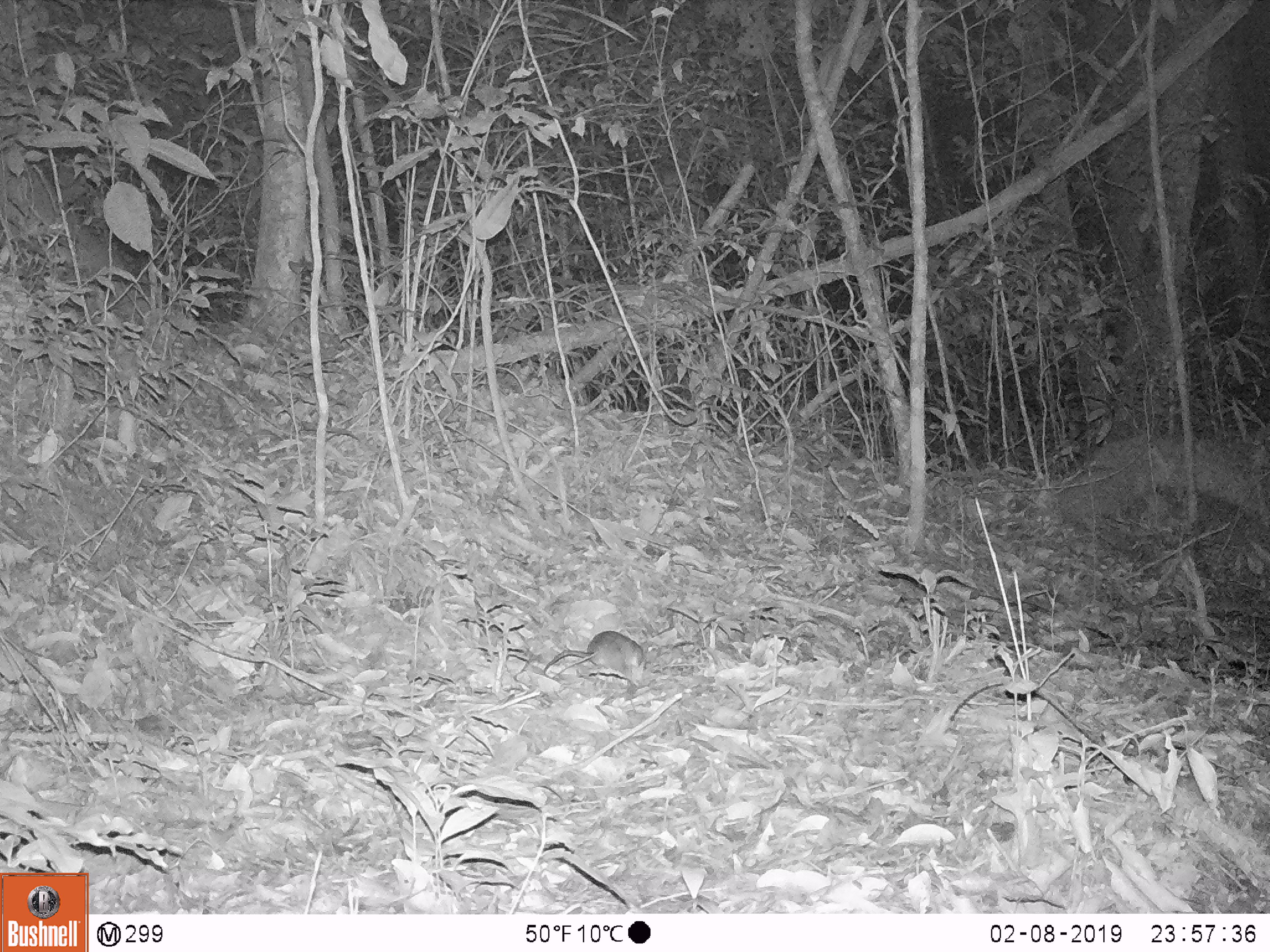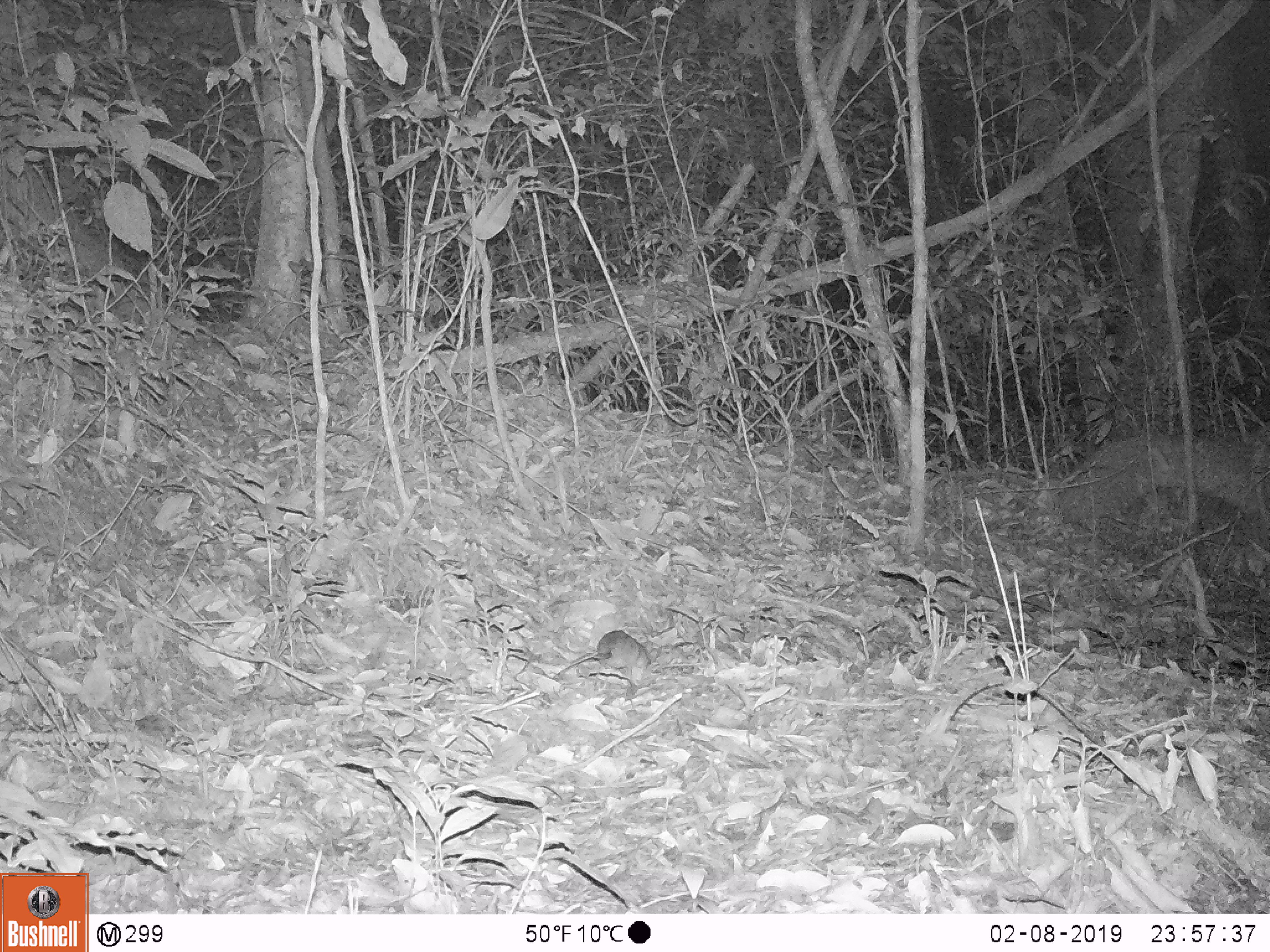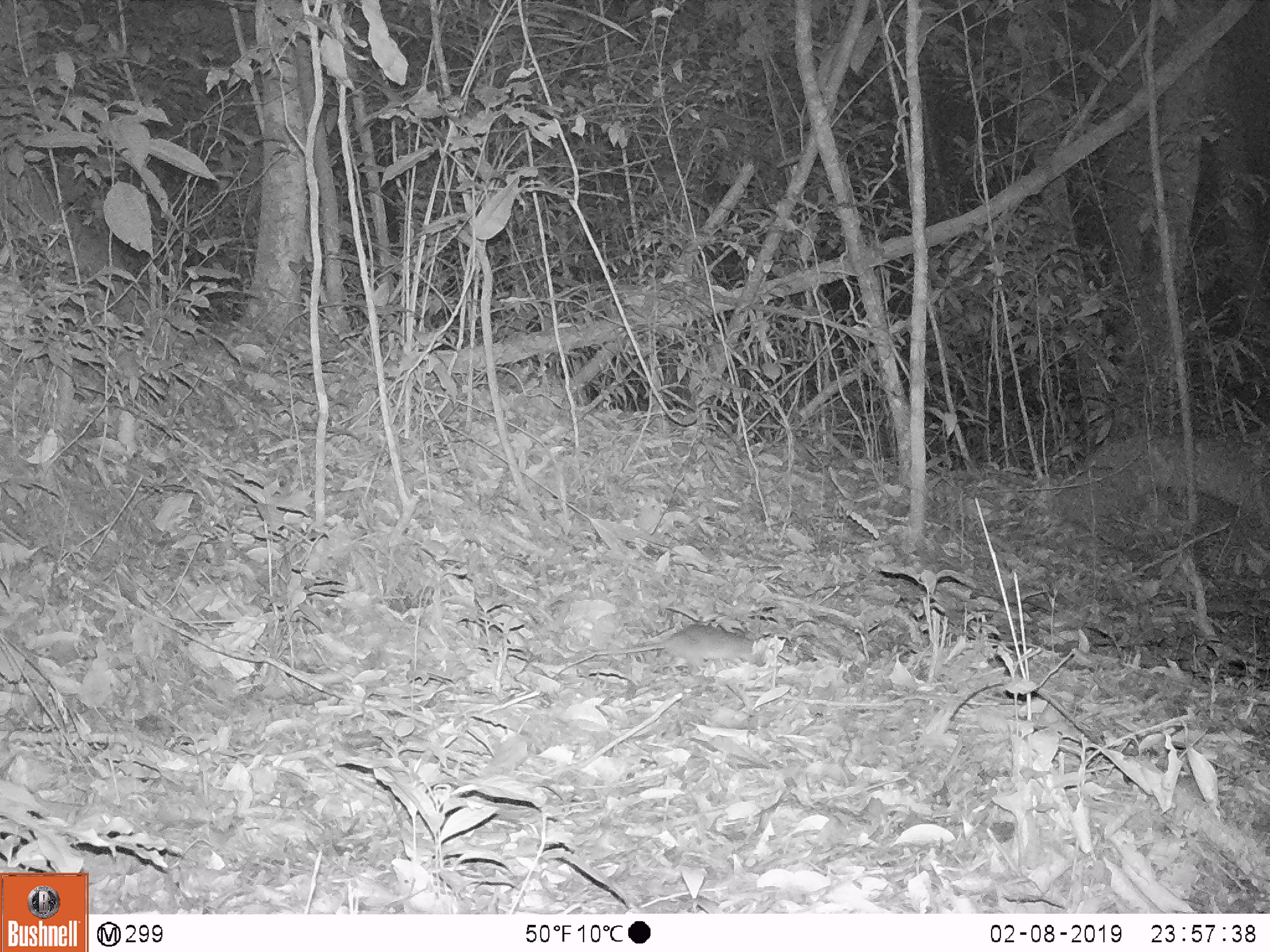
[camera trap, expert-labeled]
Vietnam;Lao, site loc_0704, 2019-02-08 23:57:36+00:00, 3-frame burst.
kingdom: Animalia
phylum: Chordata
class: Mammalia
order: Rodentia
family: Muridae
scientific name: Muridae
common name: old-world mice and rats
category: unidentified murid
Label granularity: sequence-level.